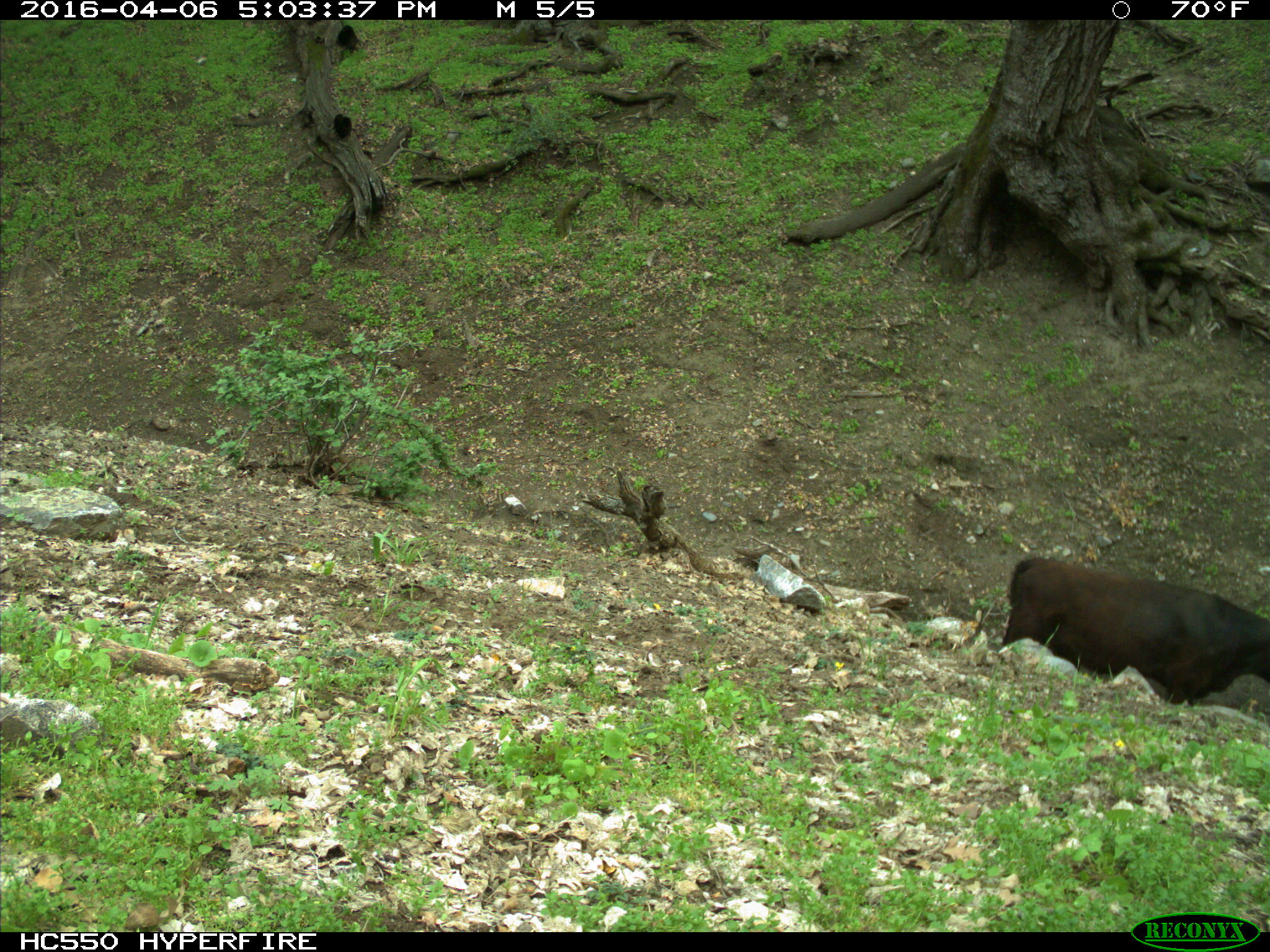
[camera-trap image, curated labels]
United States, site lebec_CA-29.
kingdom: Animalia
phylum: Chordata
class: Mammalia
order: Artiodactyla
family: Bovidae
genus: Bos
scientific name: Bos taurus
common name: domestic cow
Bos taurus (domestic cow).